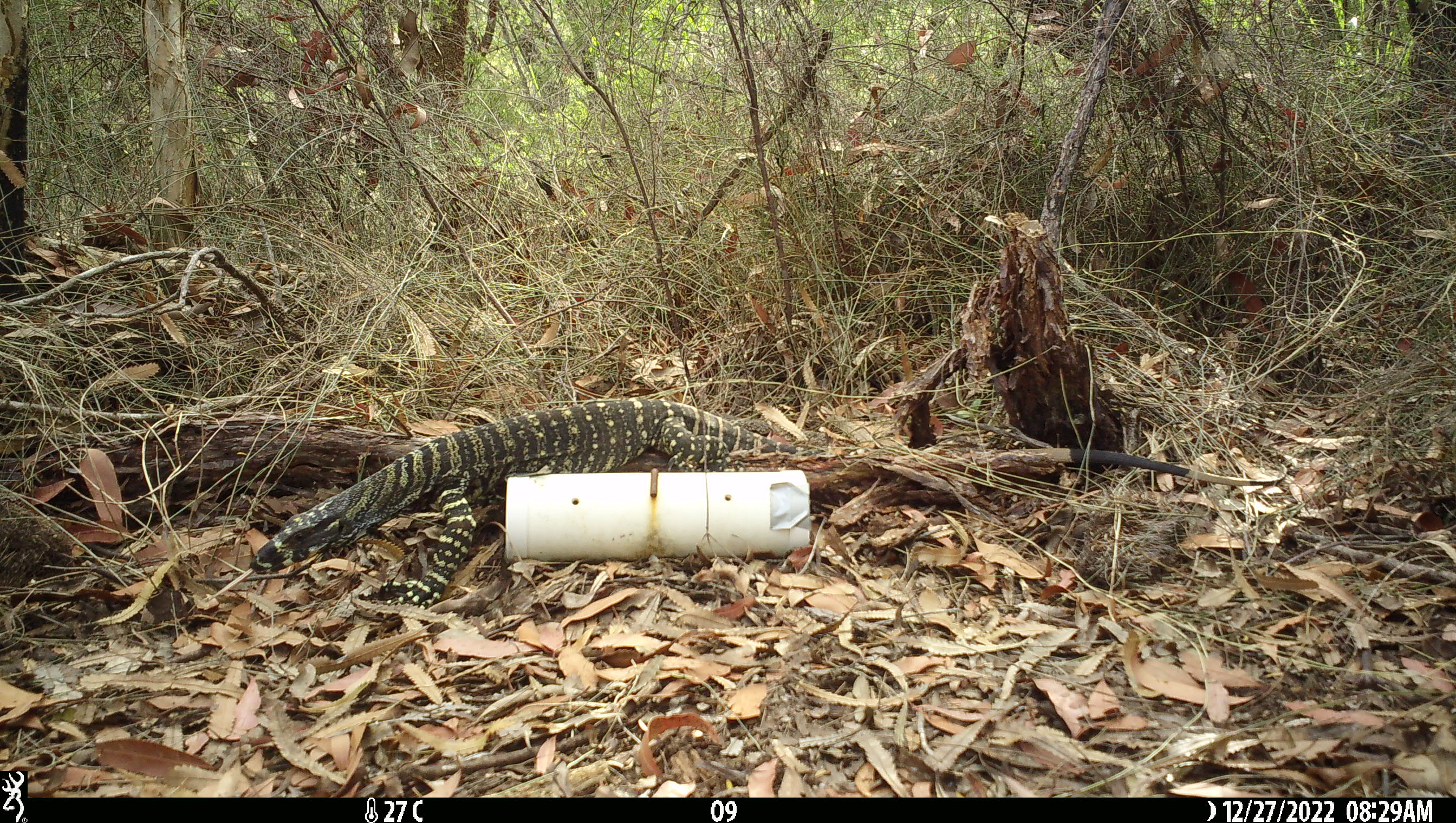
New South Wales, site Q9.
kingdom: Animalia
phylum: Chordata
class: Reptilia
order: Squamata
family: Varanidae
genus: Varanus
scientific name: Varanus varius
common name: lace monitor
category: goanna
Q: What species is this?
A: Goanna (lace monitor) (Varanus varius).